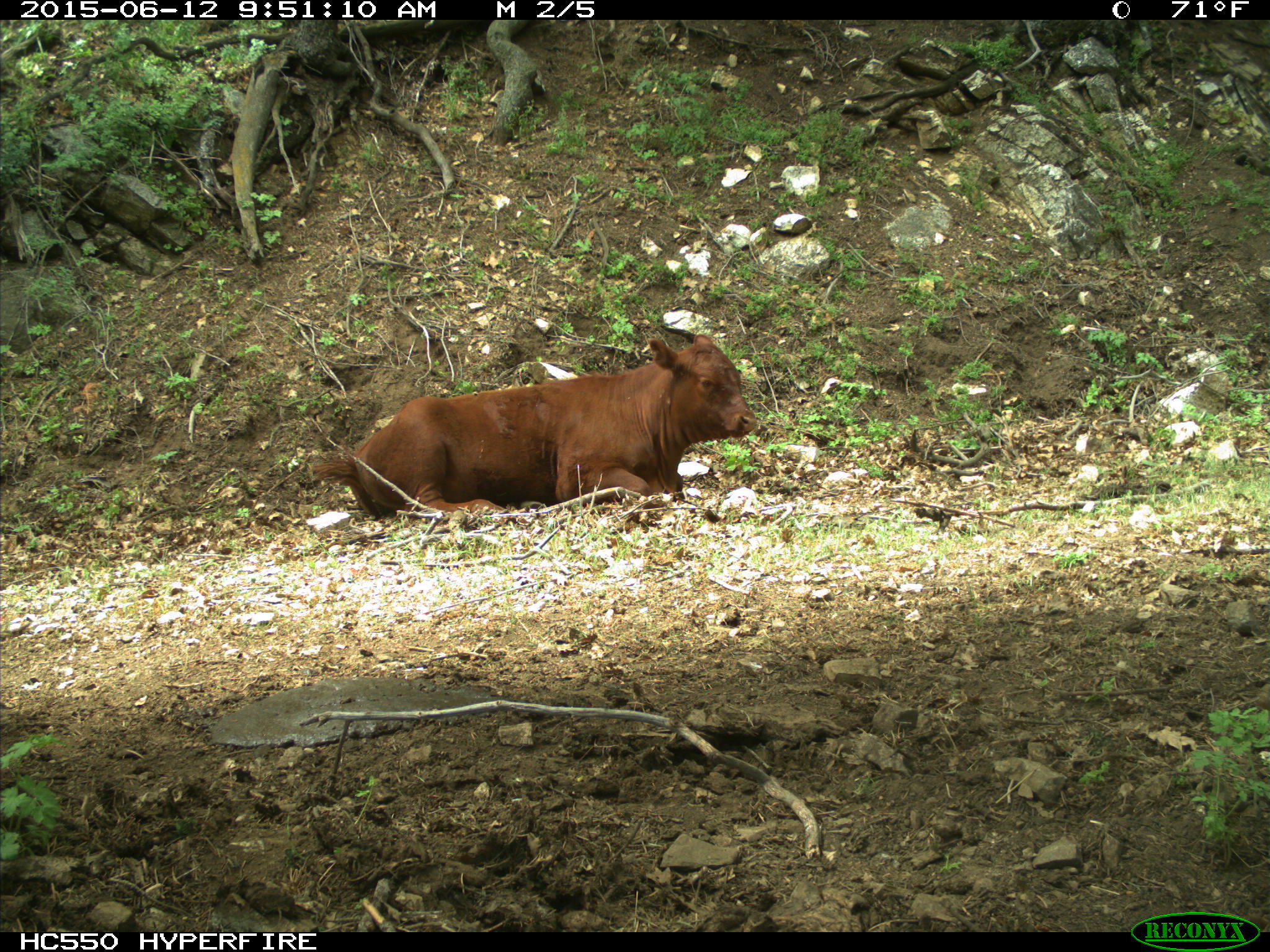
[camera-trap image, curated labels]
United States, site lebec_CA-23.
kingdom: Animalia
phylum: Chordata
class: Mammalia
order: Artiodactyla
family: Bovidae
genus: Bos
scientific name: Bos taurus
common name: domestic cow